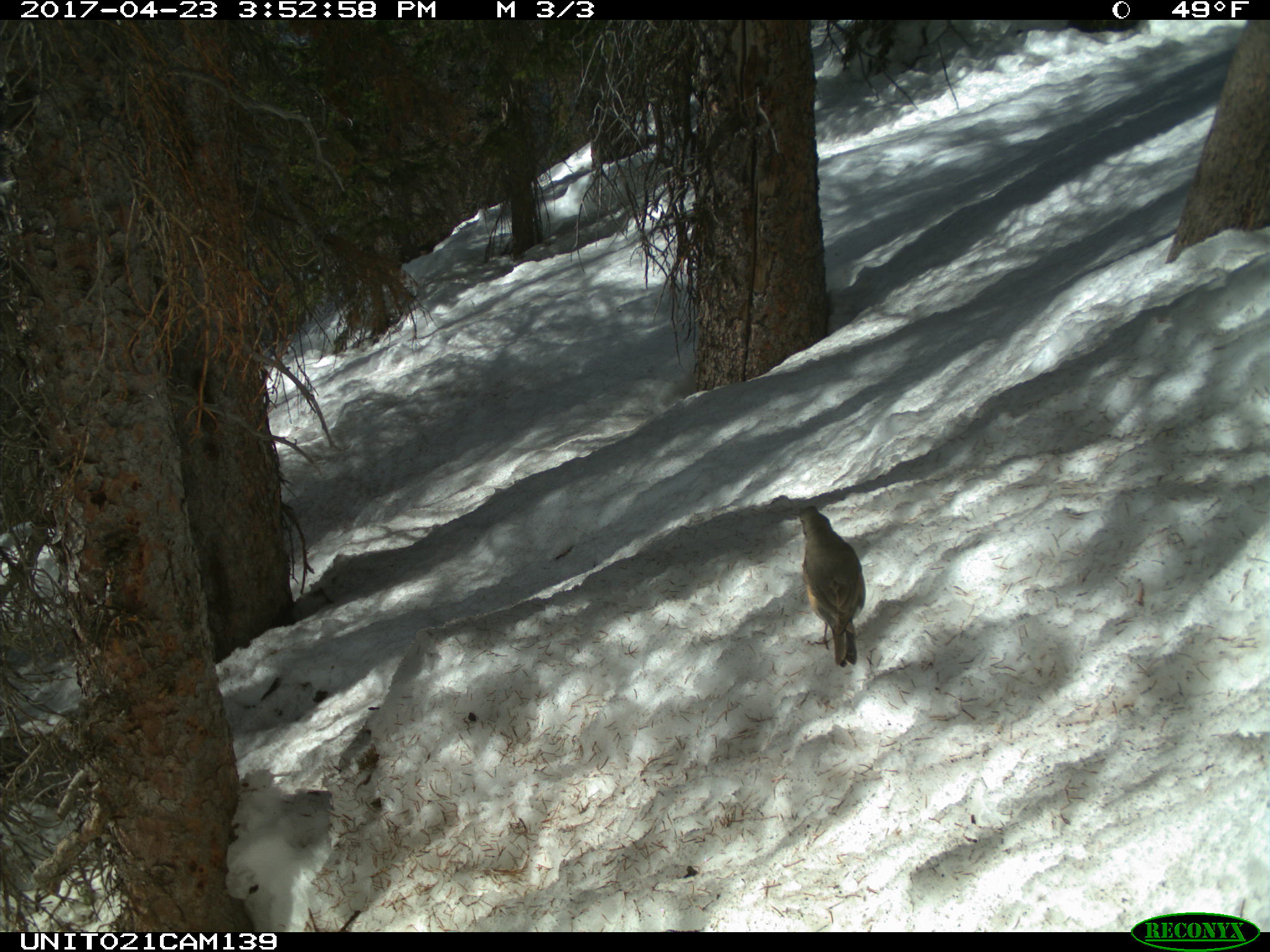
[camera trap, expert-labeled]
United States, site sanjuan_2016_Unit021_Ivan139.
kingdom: Animalia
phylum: Chordata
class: Aves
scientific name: Aves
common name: birds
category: unidentified bird